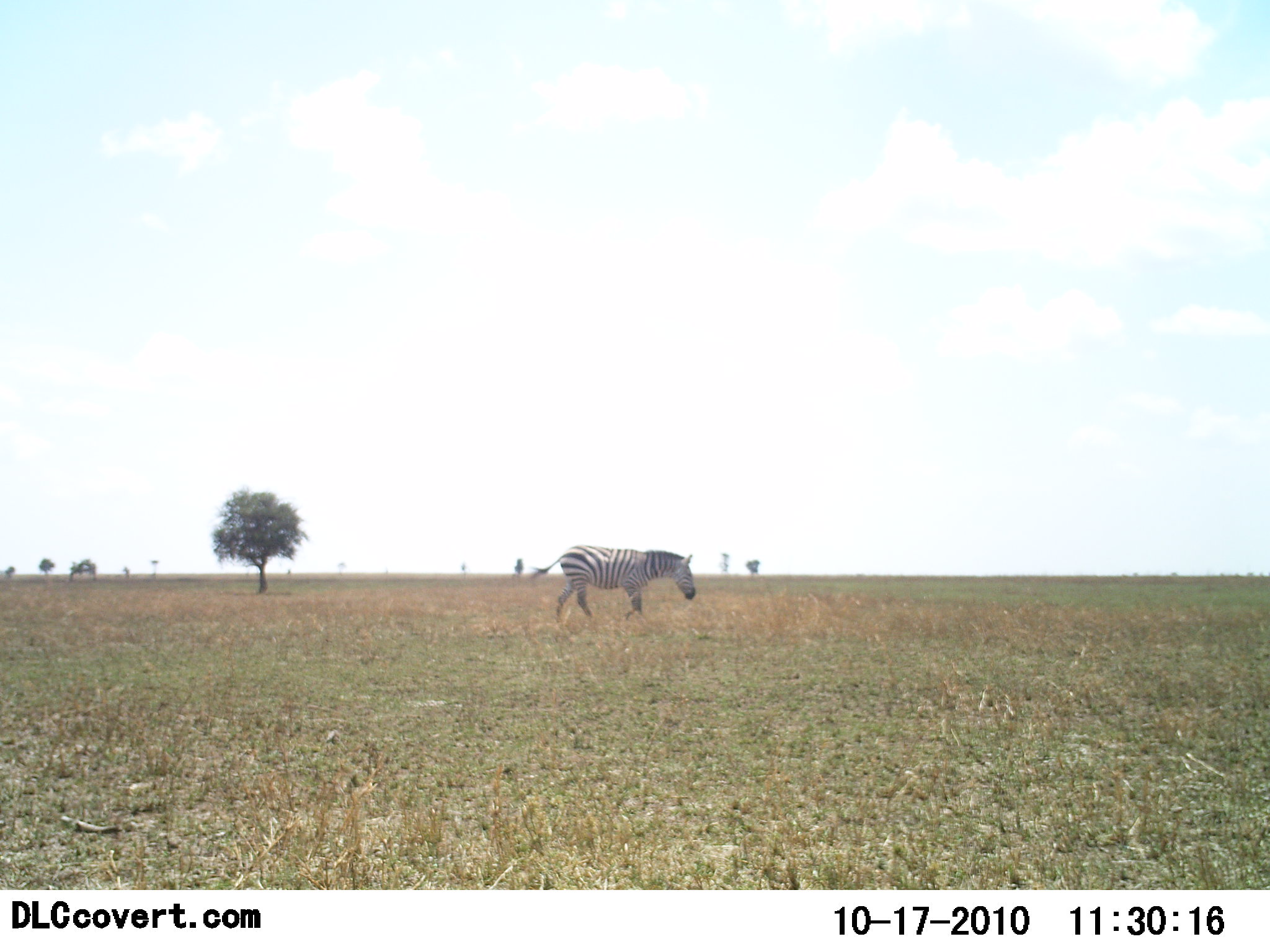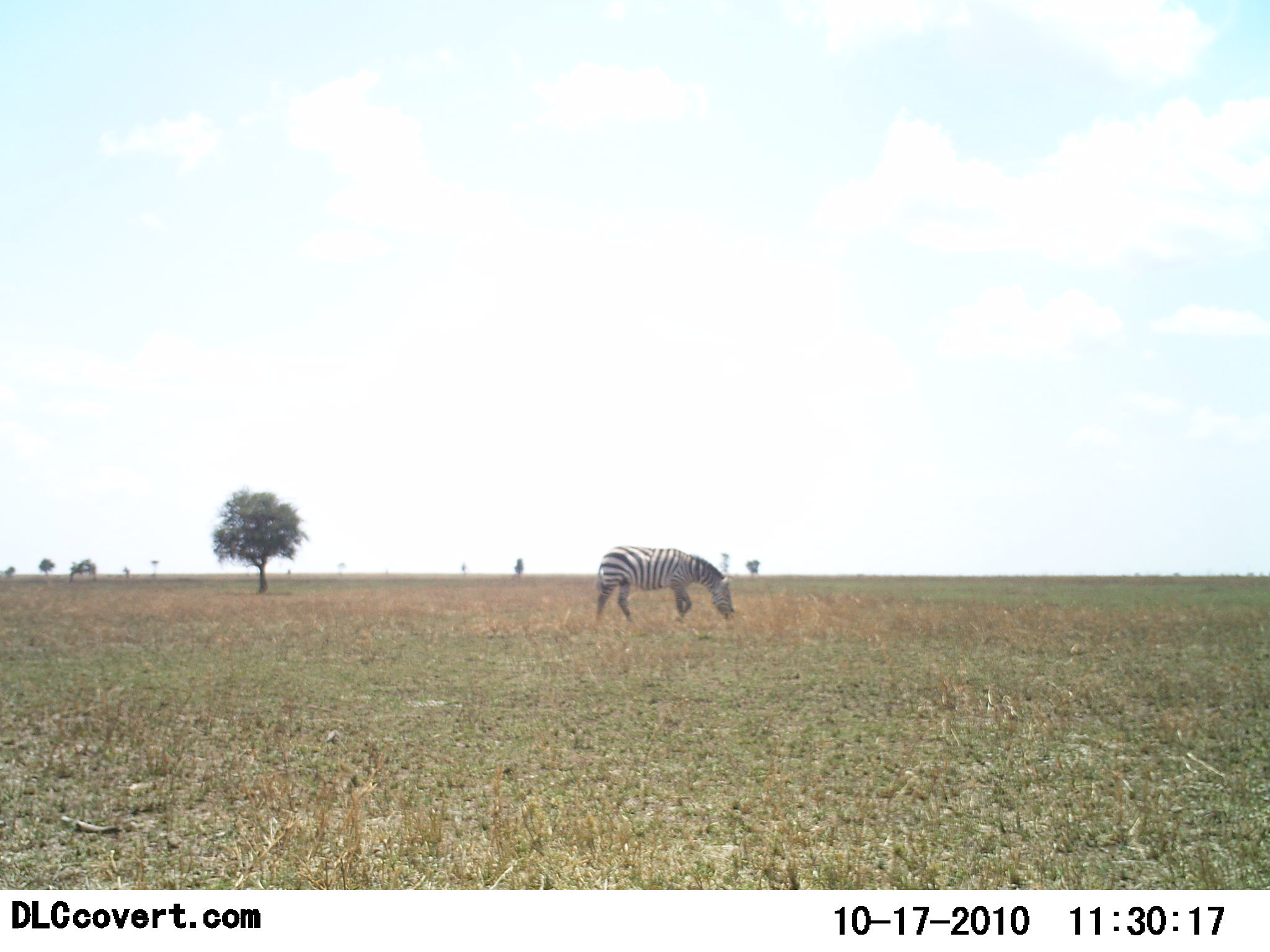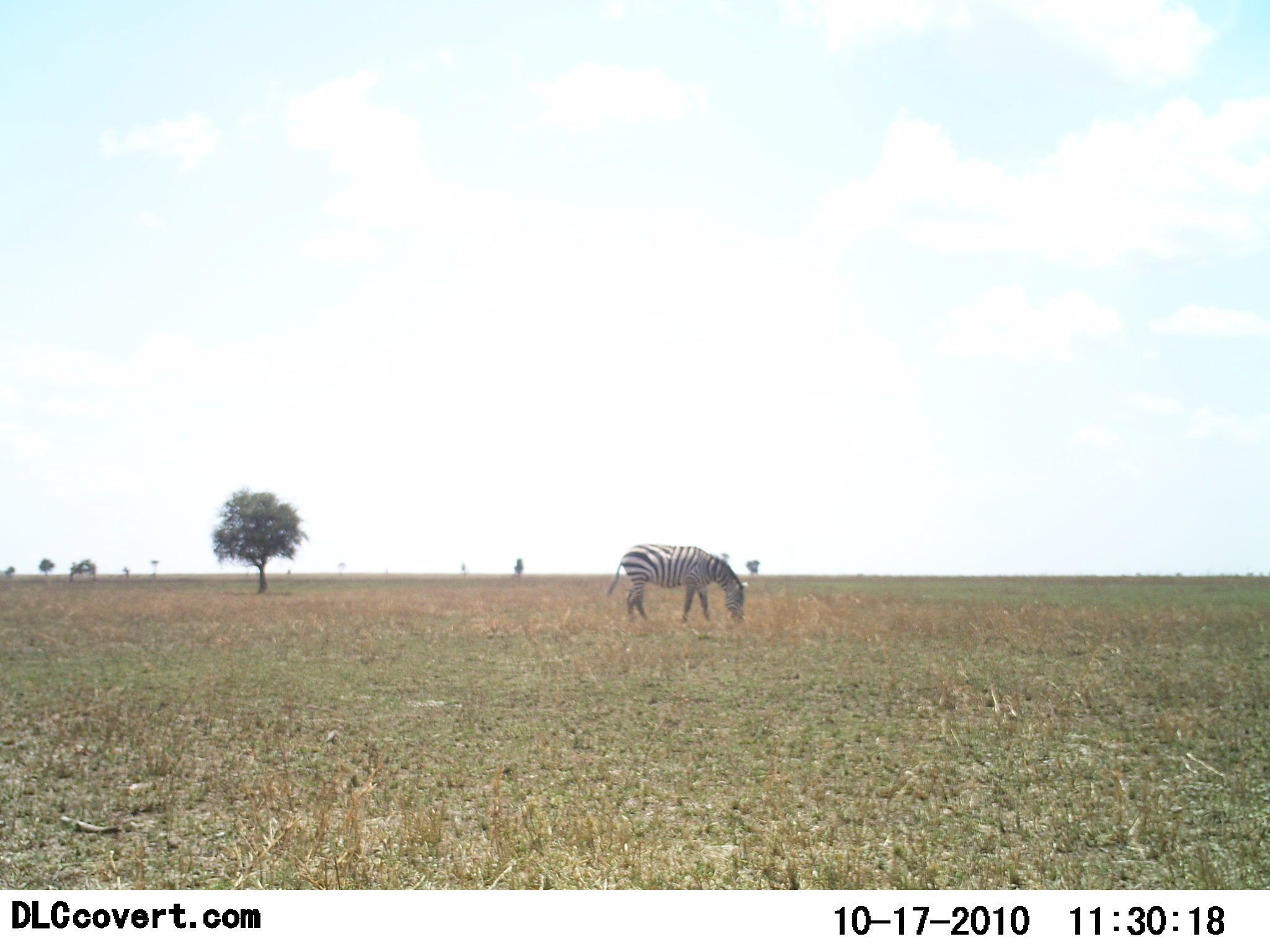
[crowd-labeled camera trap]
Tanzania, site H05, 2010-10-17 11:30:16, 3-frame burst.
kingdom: Animalia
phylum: Chordata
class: Mammalia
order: Perissodactyla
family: Equidae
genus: Equus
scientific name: Equus quagga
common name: plains zebra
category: zebra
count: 1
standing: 7%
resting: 0%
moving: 27%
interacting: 0%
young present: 0%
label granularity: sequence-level